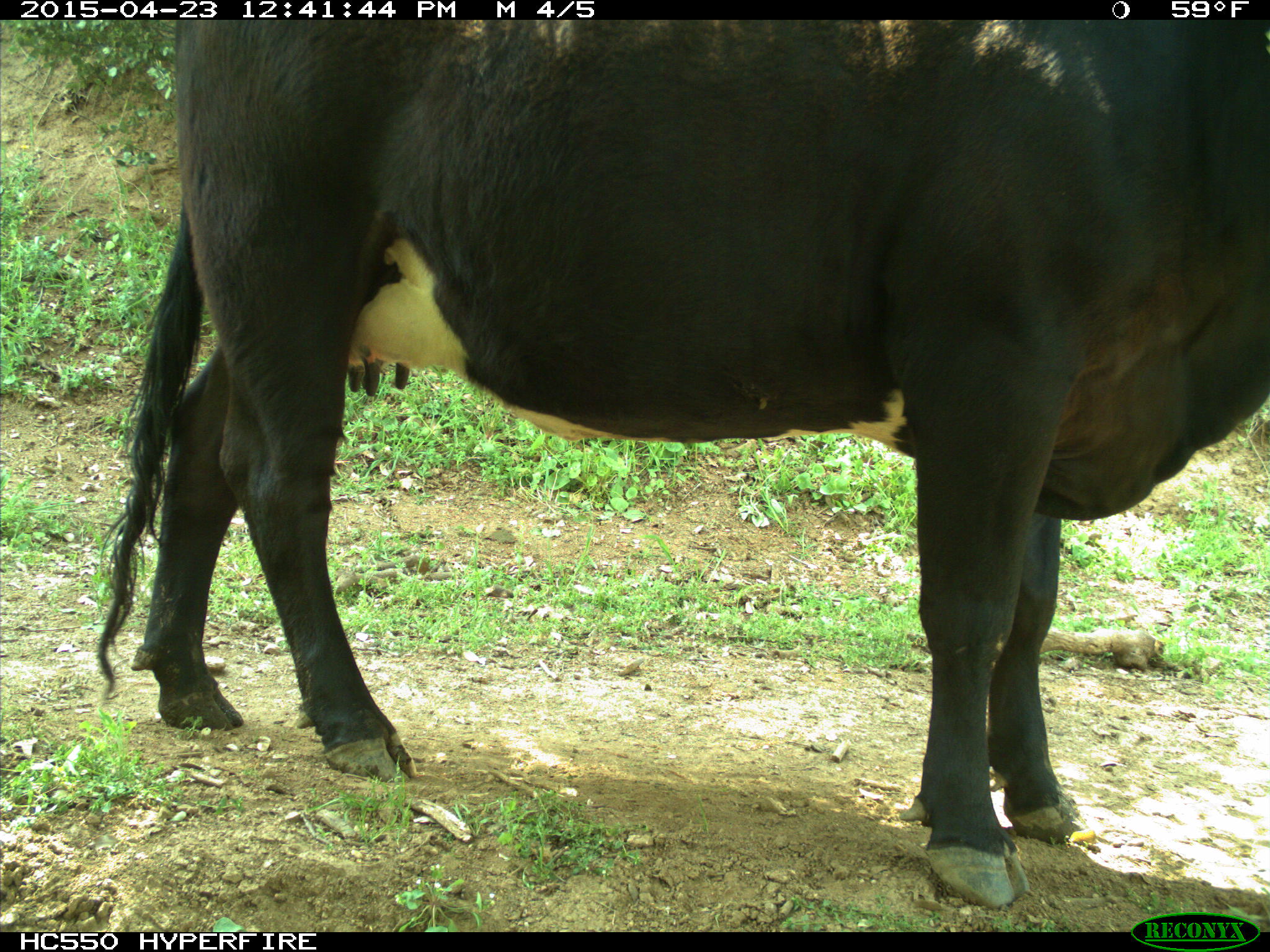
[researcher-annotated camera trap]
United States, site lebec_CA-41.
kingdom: Animalia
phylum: Chordata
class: Mammalia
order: Artiodactyla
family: Bovidae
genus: Bos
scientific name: Bos taurus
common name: domestic cow